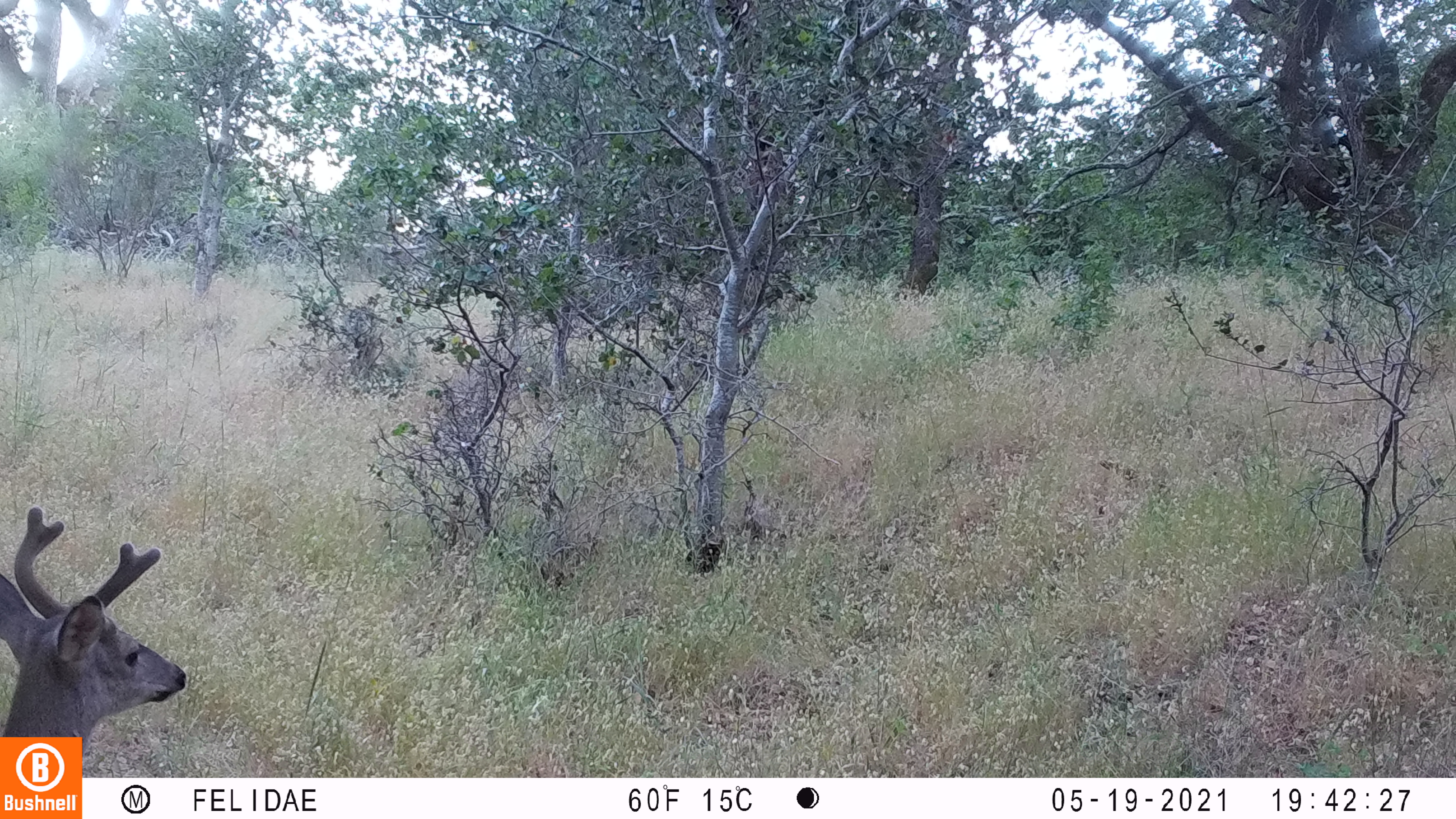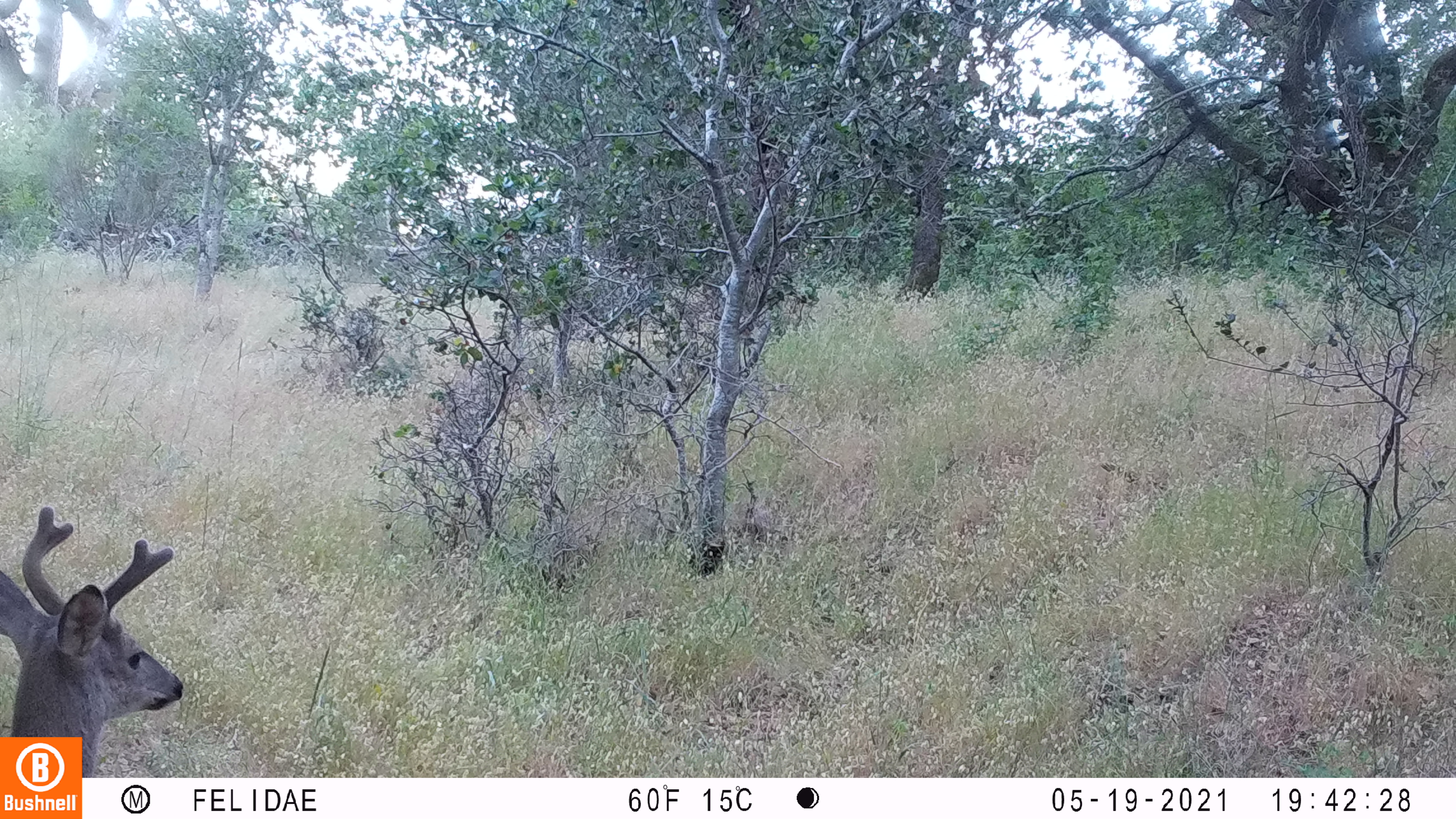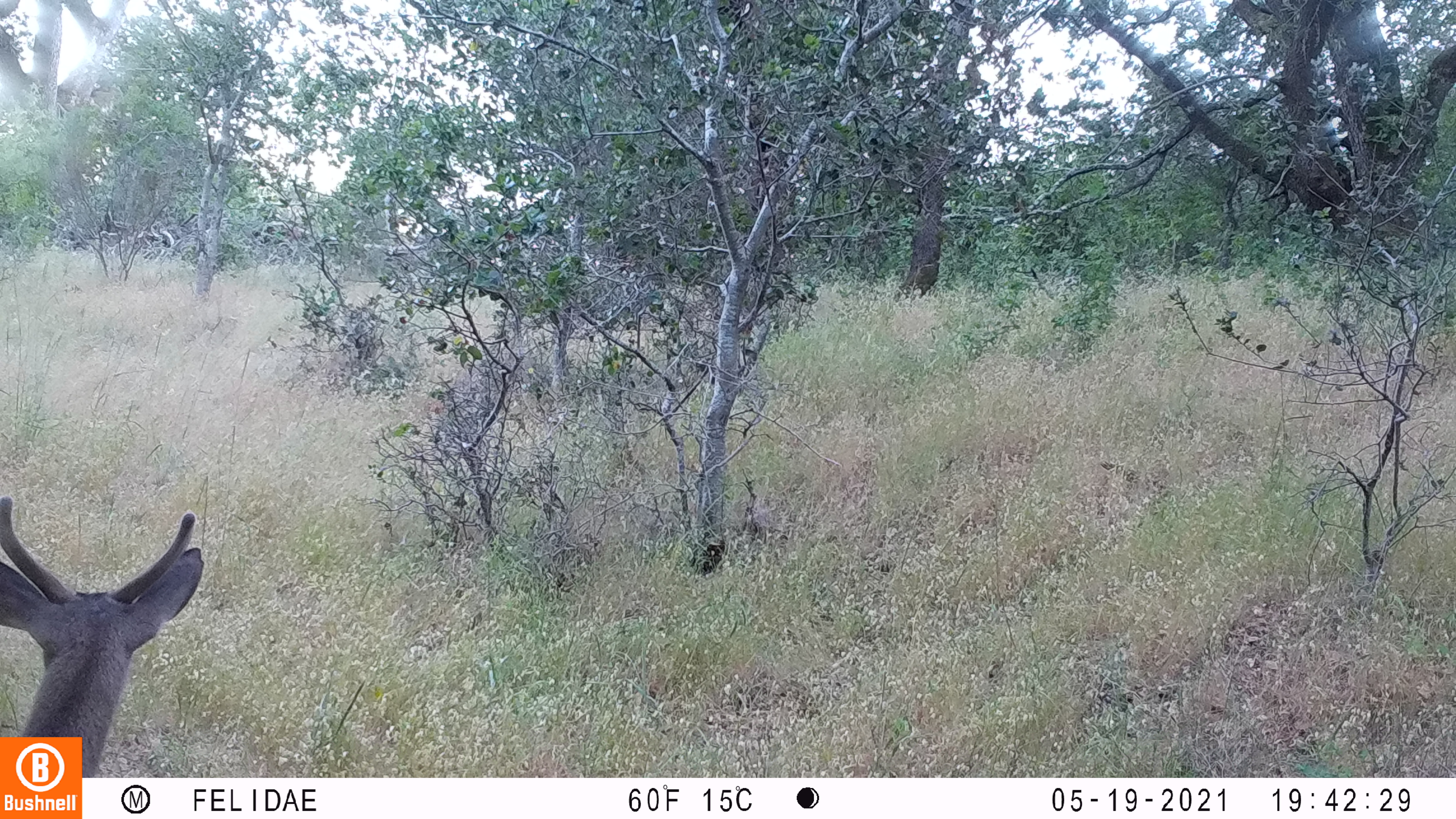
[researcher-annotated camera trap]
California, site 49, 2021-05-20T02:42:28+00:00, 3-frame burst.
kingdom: Animalia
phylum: Chordata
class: Mammalia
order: Artiodactyla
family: Cervidae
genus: Odocoileus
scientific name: Odocoileus hemionus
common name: mule deer